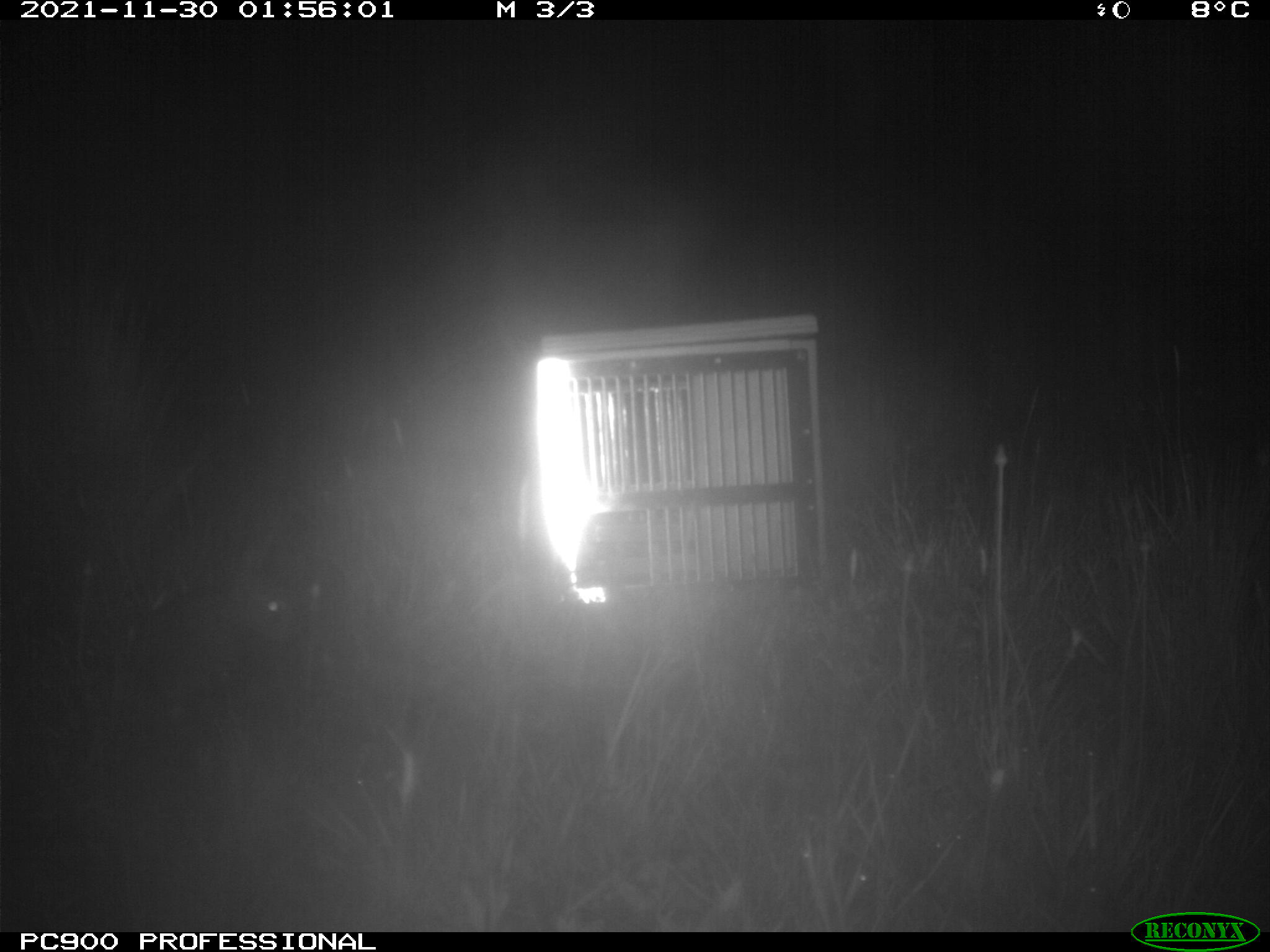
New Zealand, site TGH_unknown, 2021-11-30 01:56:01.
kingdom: Animalia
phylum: Chordata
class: Mammalia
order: Lagomorpha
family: Leporidae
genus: Oryctolagus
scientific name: Oryctolagus cuniculus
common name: european rabbit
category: rabbit